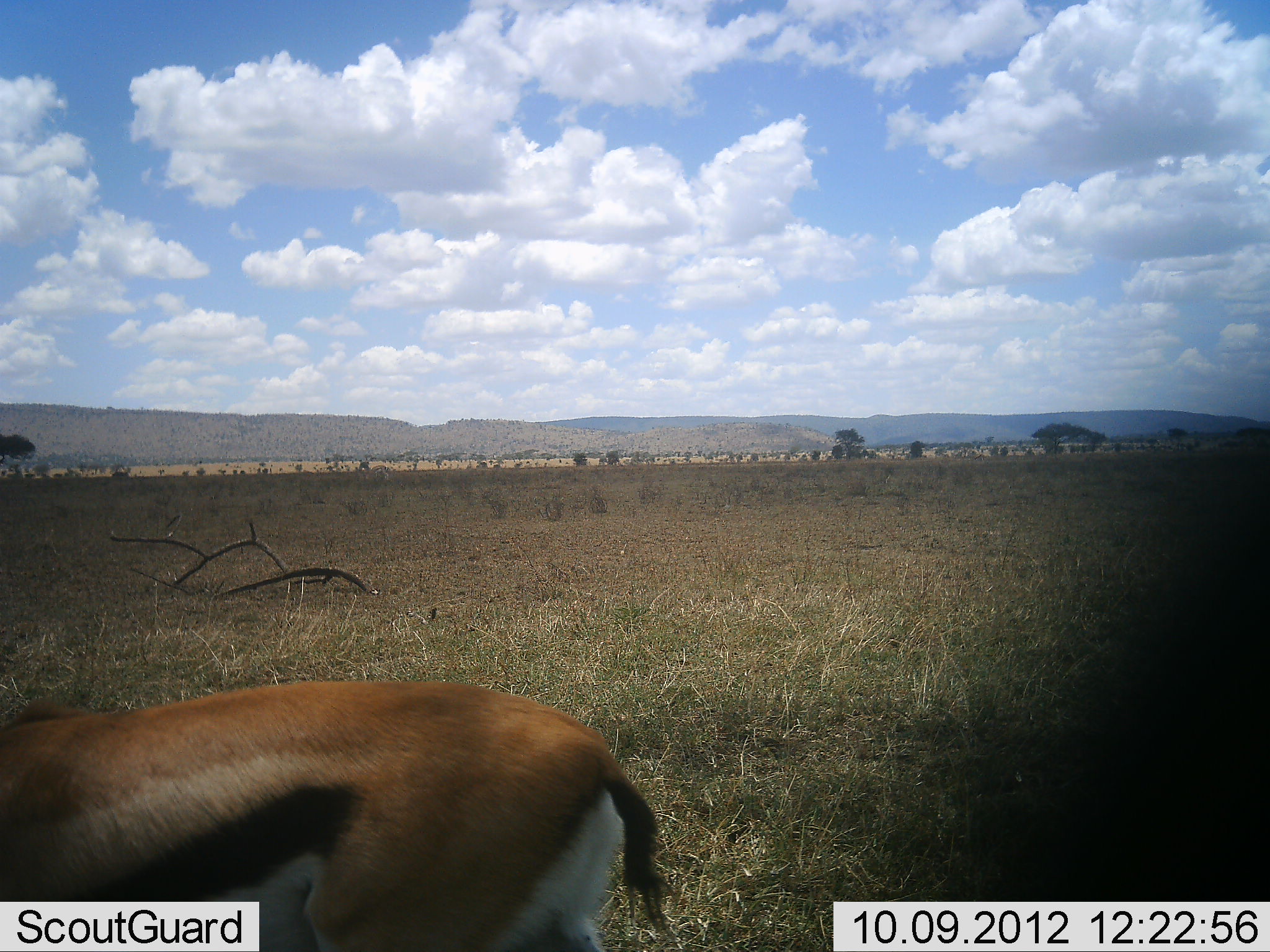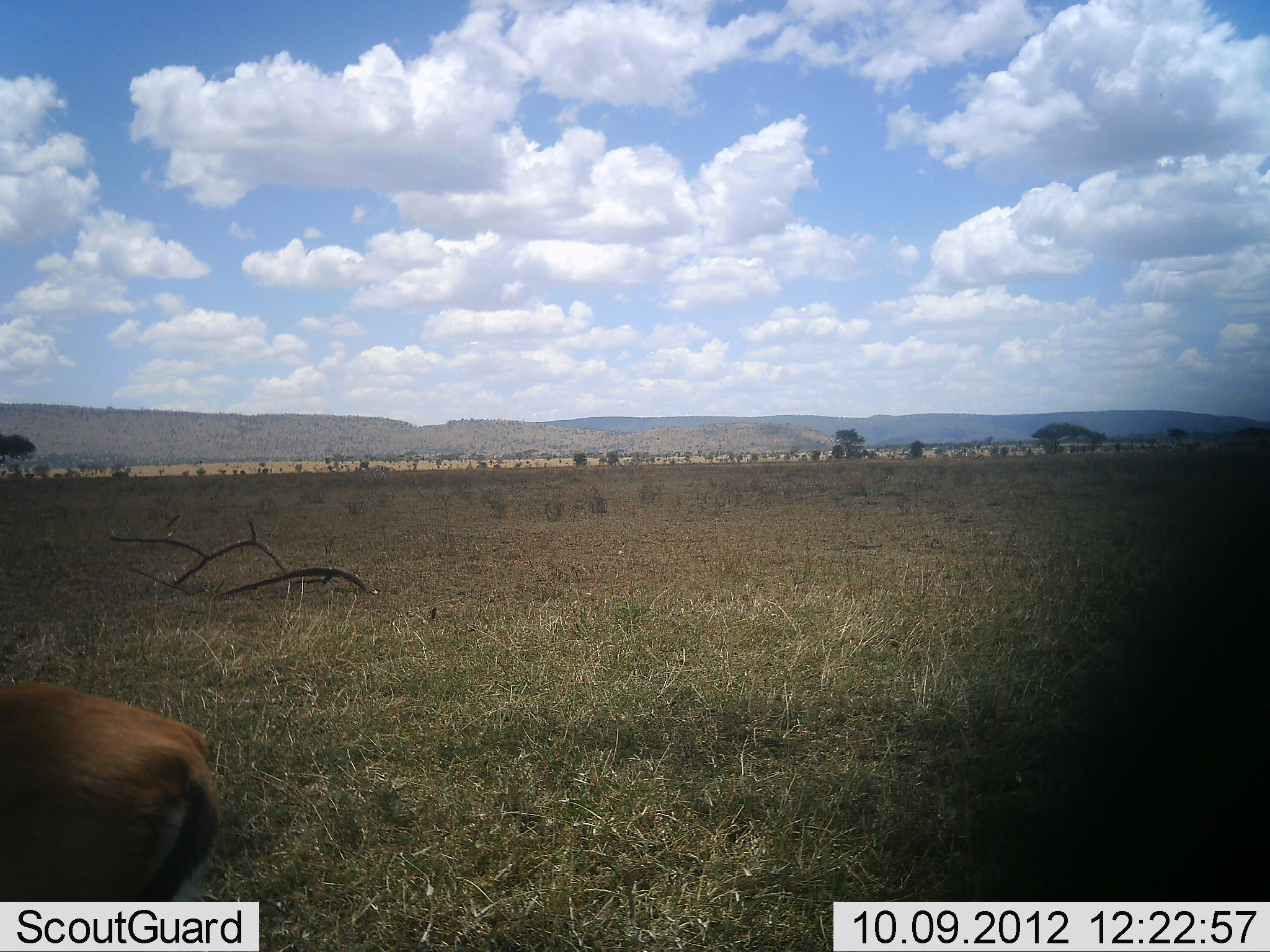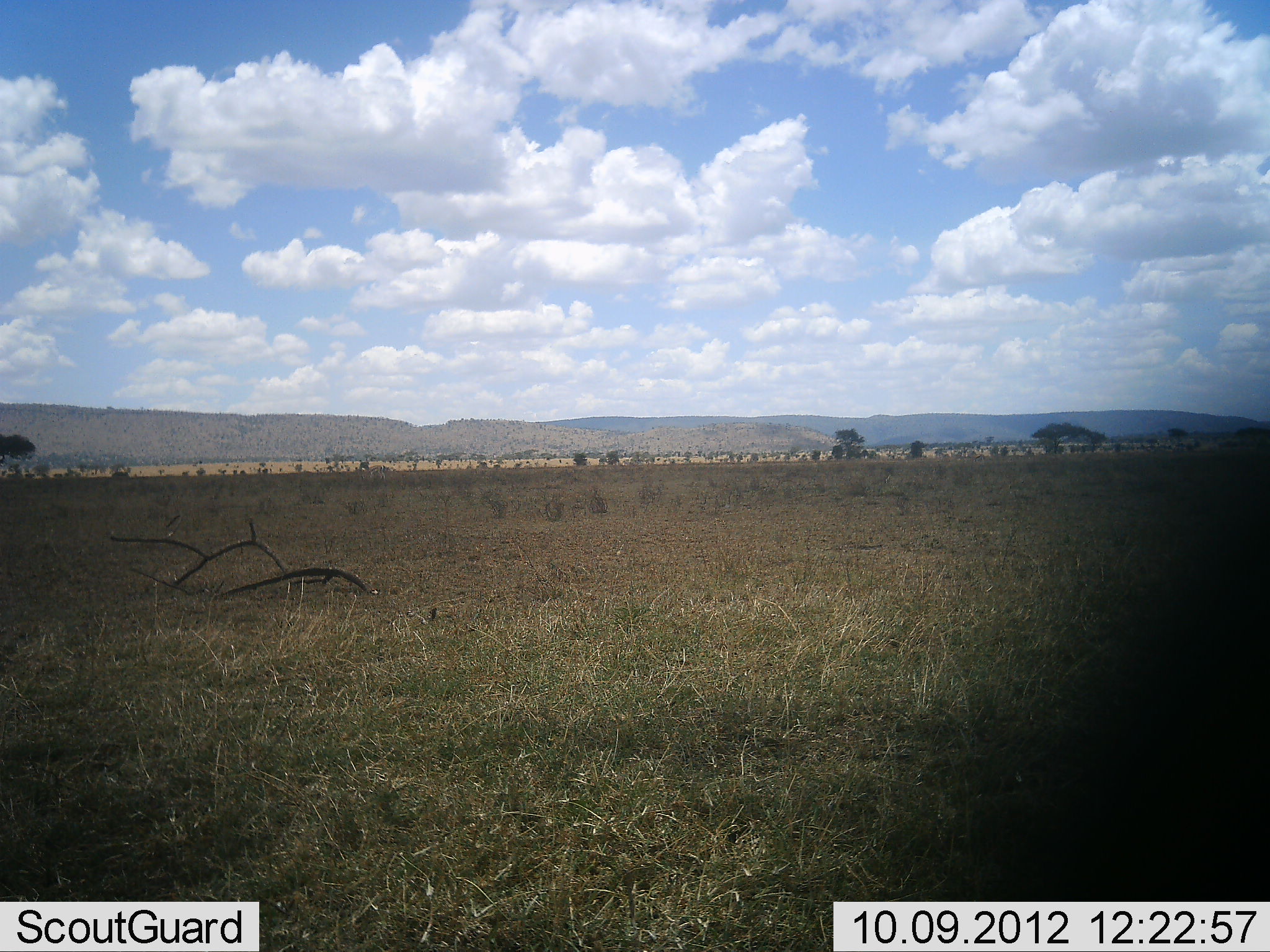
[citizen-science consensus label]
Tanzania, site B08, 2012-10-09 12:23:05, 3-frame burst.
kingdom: Animalia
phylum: Chordata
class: Mammalia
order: Artiodactyla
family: Bovidae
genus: Eudorcas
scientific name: Eudorcas thomsonii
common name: thomson's gazelle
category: gazellethomsons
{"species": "gazellethomsons (thomson's gazelle) (Eudorcas thomsonii)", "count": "1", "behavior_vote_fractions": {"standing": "10%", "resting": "0%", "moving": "100%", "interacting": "0%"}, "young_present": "0%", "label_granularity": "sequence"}